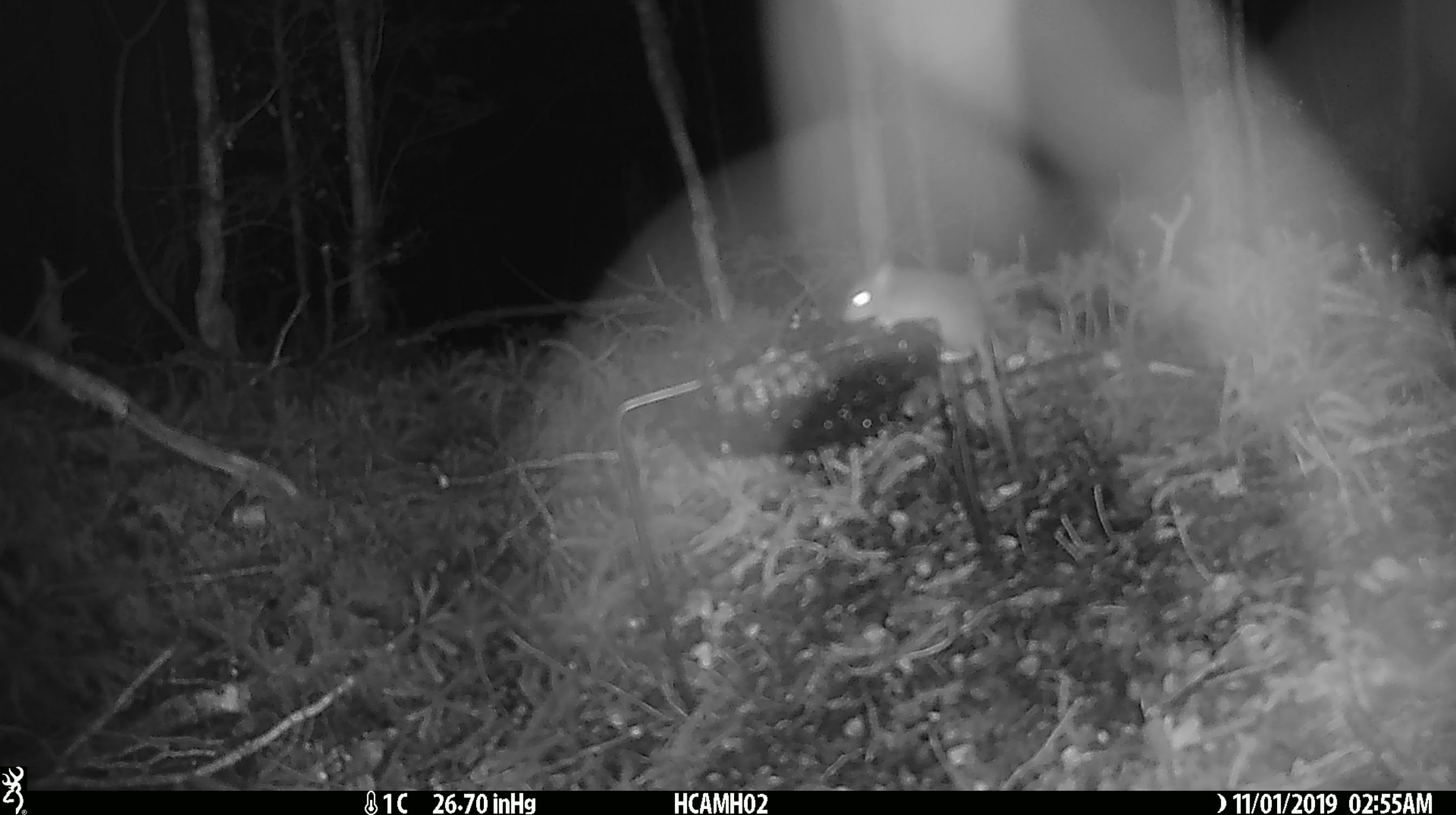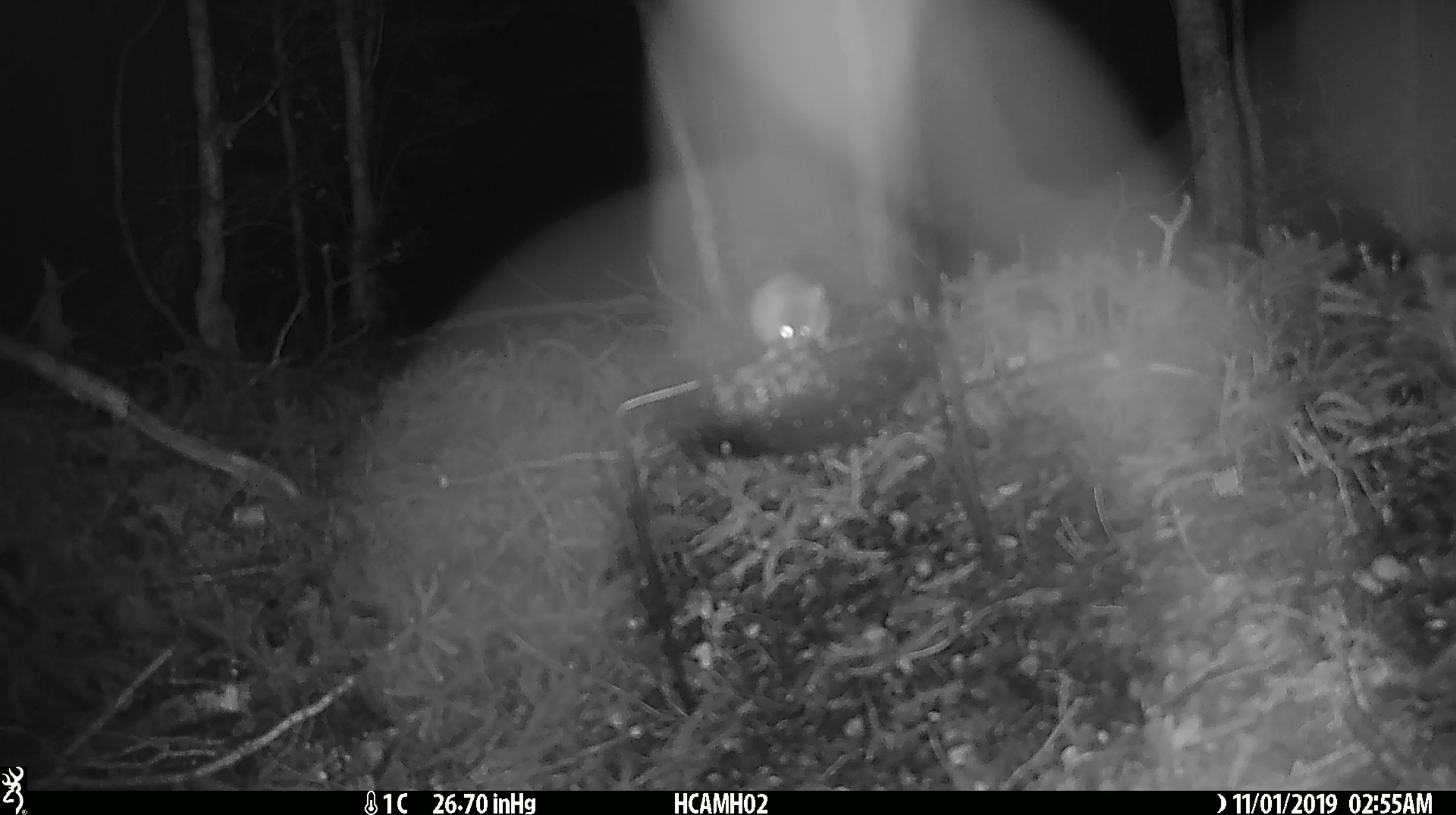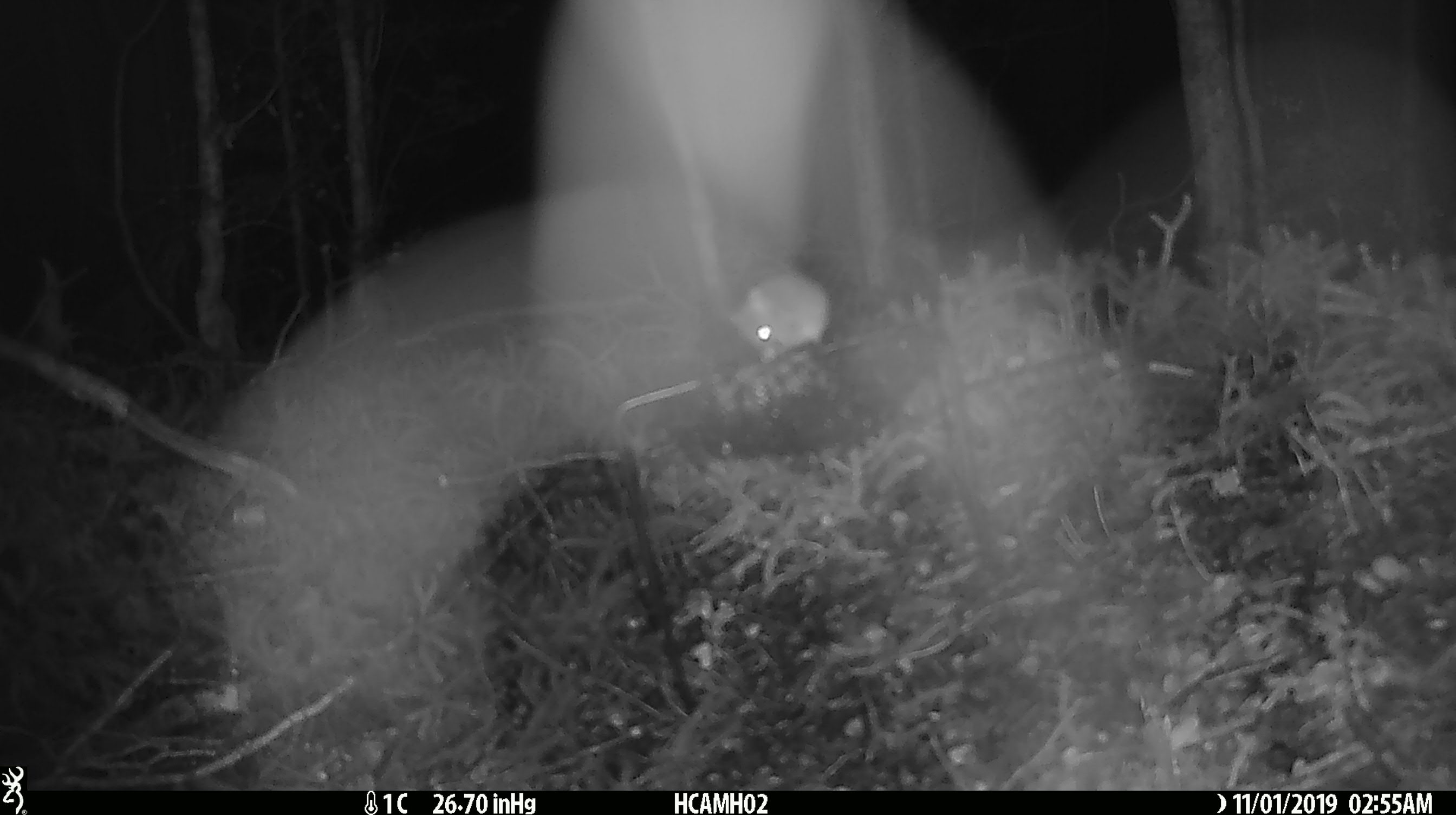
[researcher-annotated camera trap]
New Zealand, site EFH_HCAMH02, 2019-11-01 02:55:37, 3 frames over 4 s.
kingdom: Animalia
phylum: Chordata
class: Mammalia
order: Rodentia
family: Muridae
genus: Mus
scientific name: Mus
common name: mouse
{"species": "mouse (Mus)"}